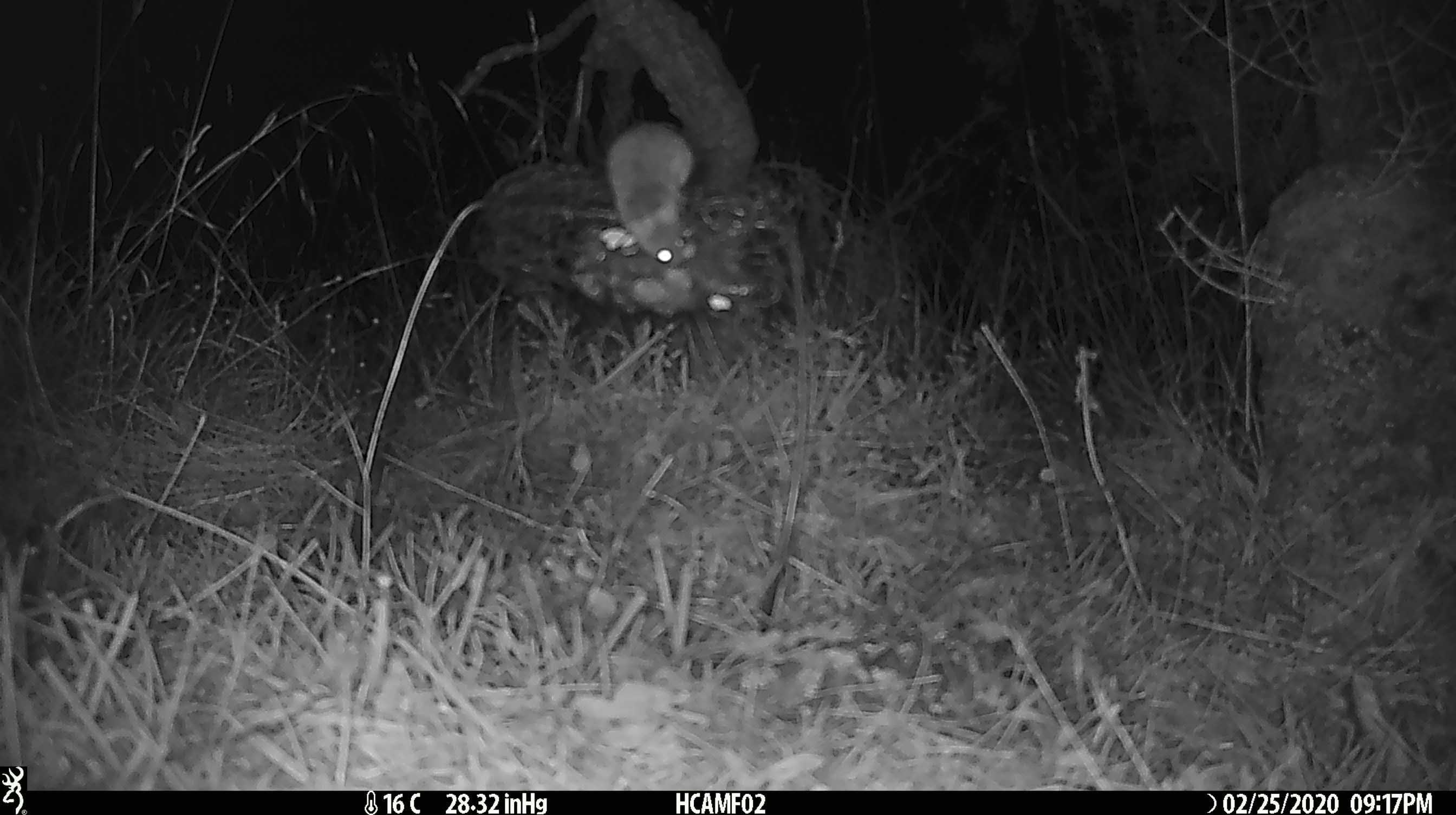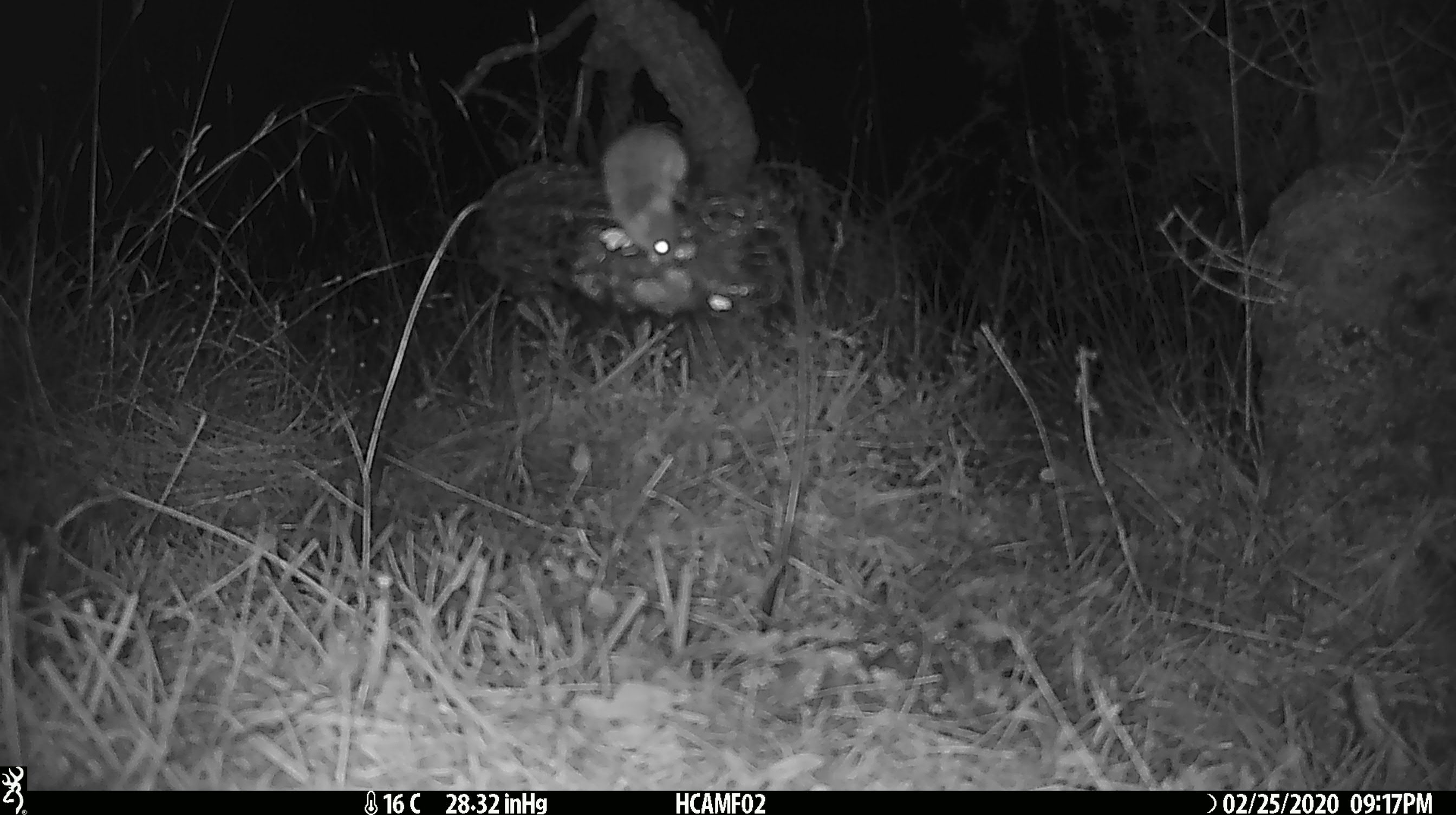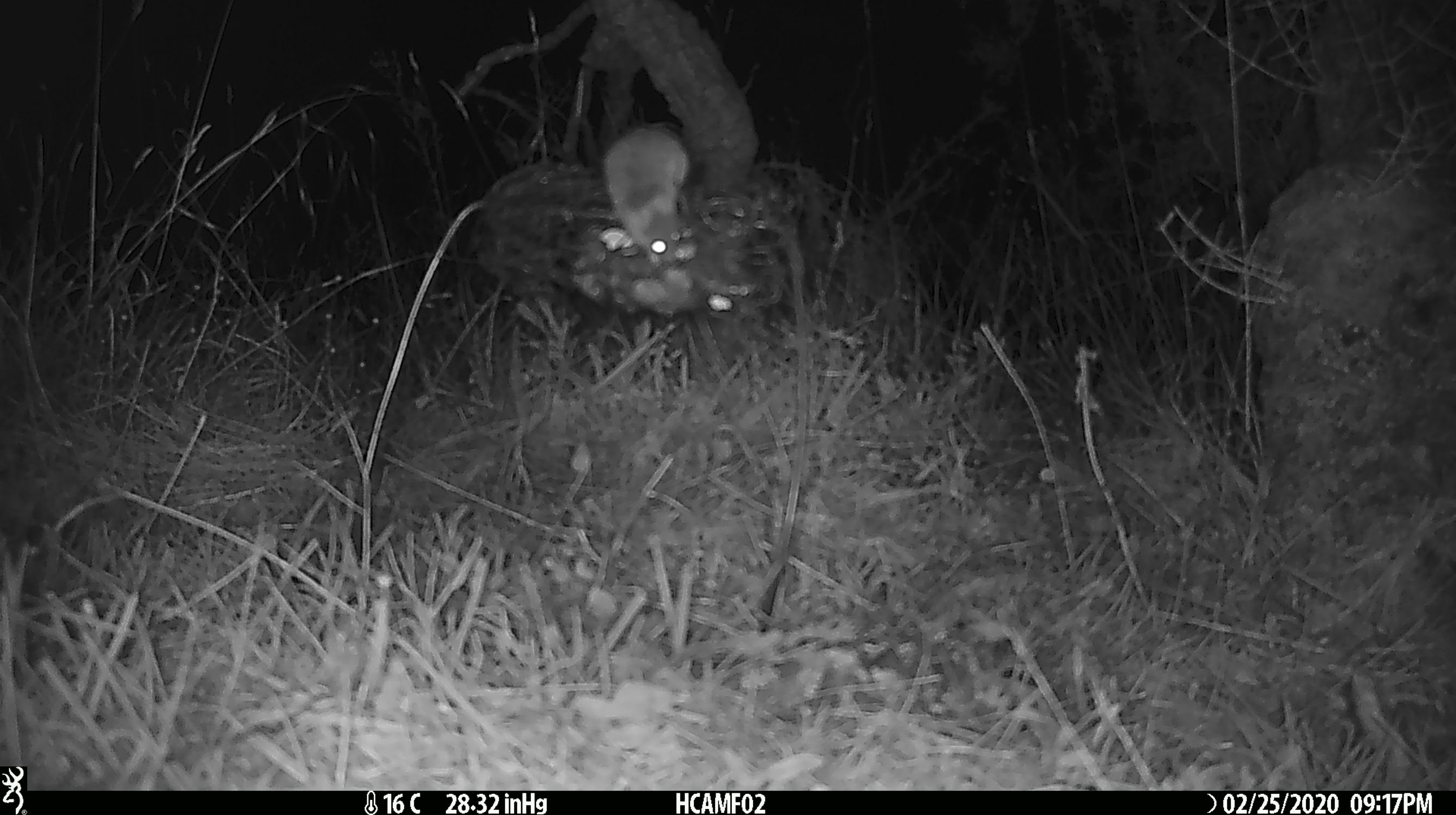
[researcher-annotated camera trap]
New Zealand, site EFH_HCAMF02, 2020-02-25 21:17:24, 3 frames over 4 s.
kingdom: Animalia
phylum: Chordata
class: Mammalia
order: Rodentia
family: Muridae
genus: Mus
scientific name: Mus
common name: mouse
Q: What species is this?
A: Mouse (Mus).